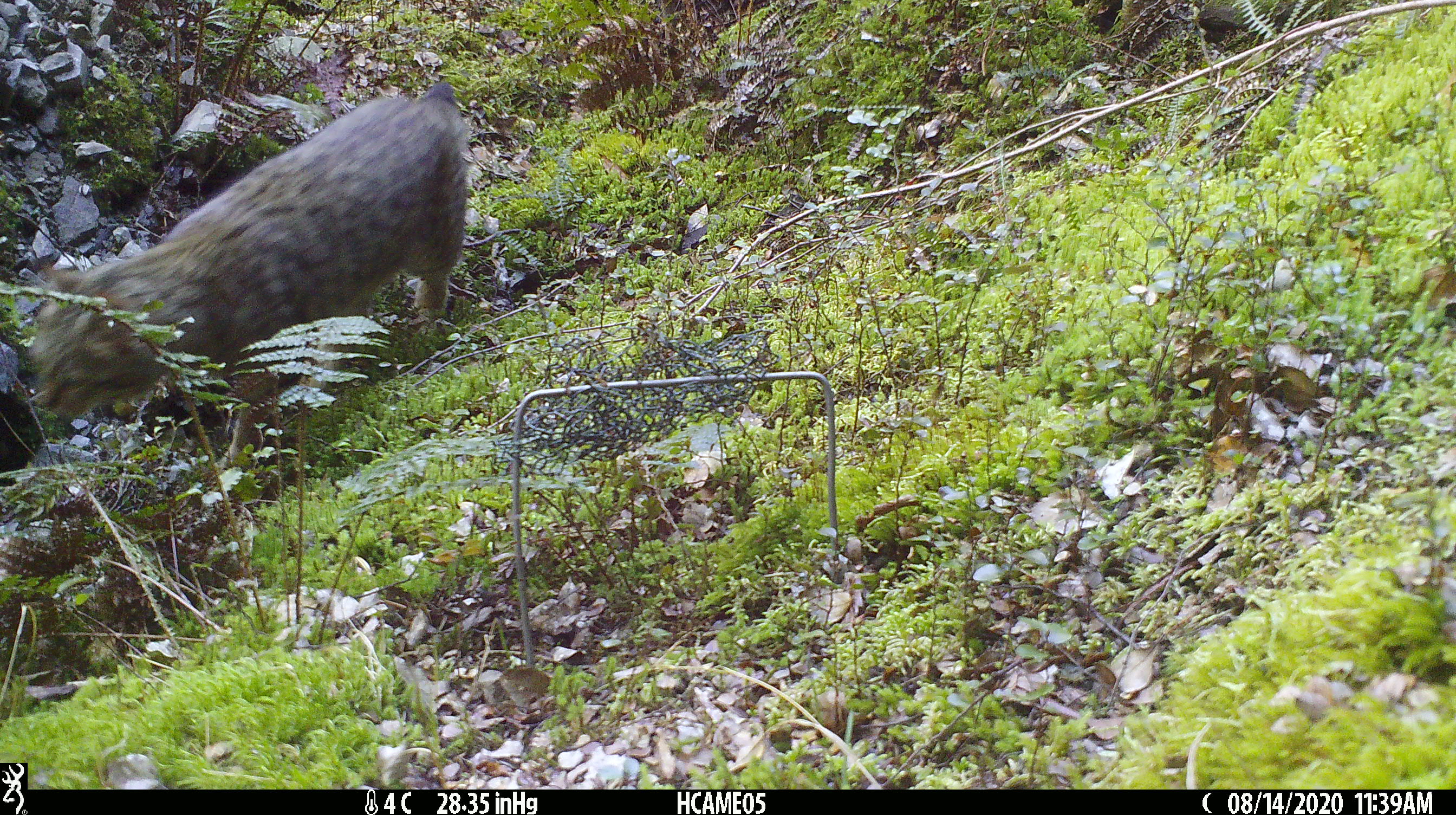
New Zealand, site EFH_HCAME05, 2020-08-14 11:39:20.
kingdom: Animalia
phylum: Chordata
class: Mammalia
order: Carnivora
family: Felidae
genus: Felis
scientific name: Felis catus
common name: domestic cat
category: cat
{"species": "cat (domestic cat) (Felis catus)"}